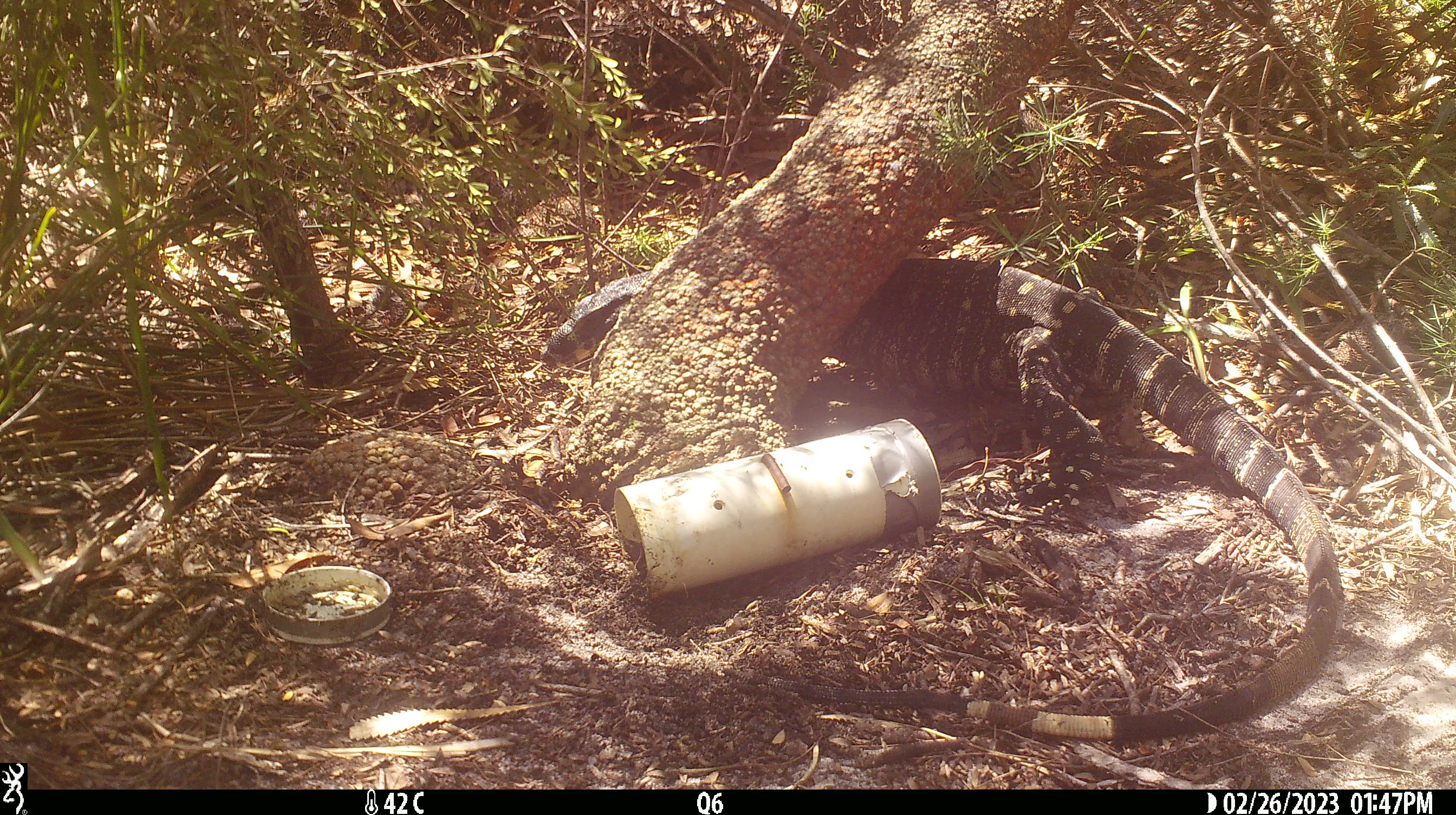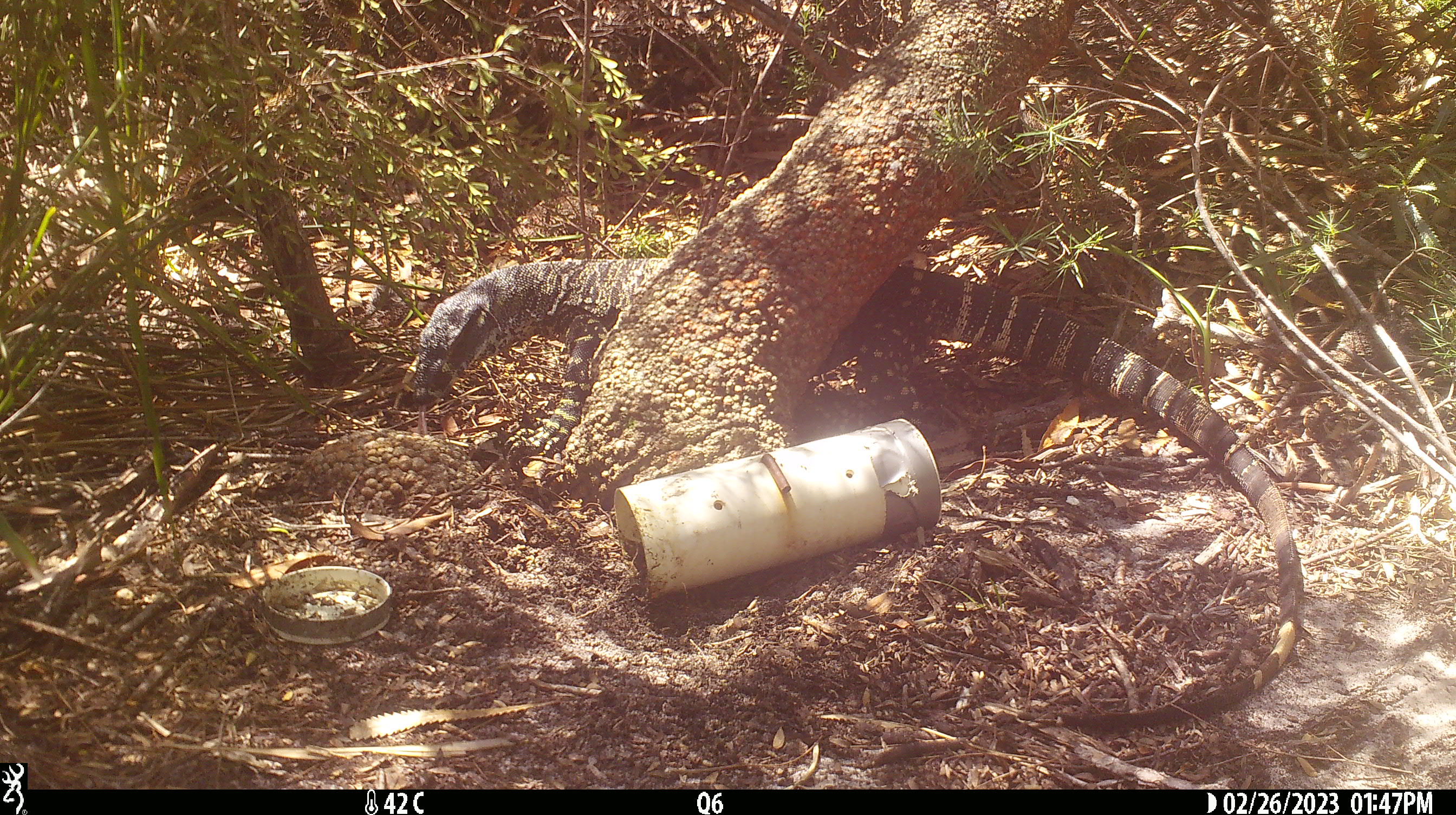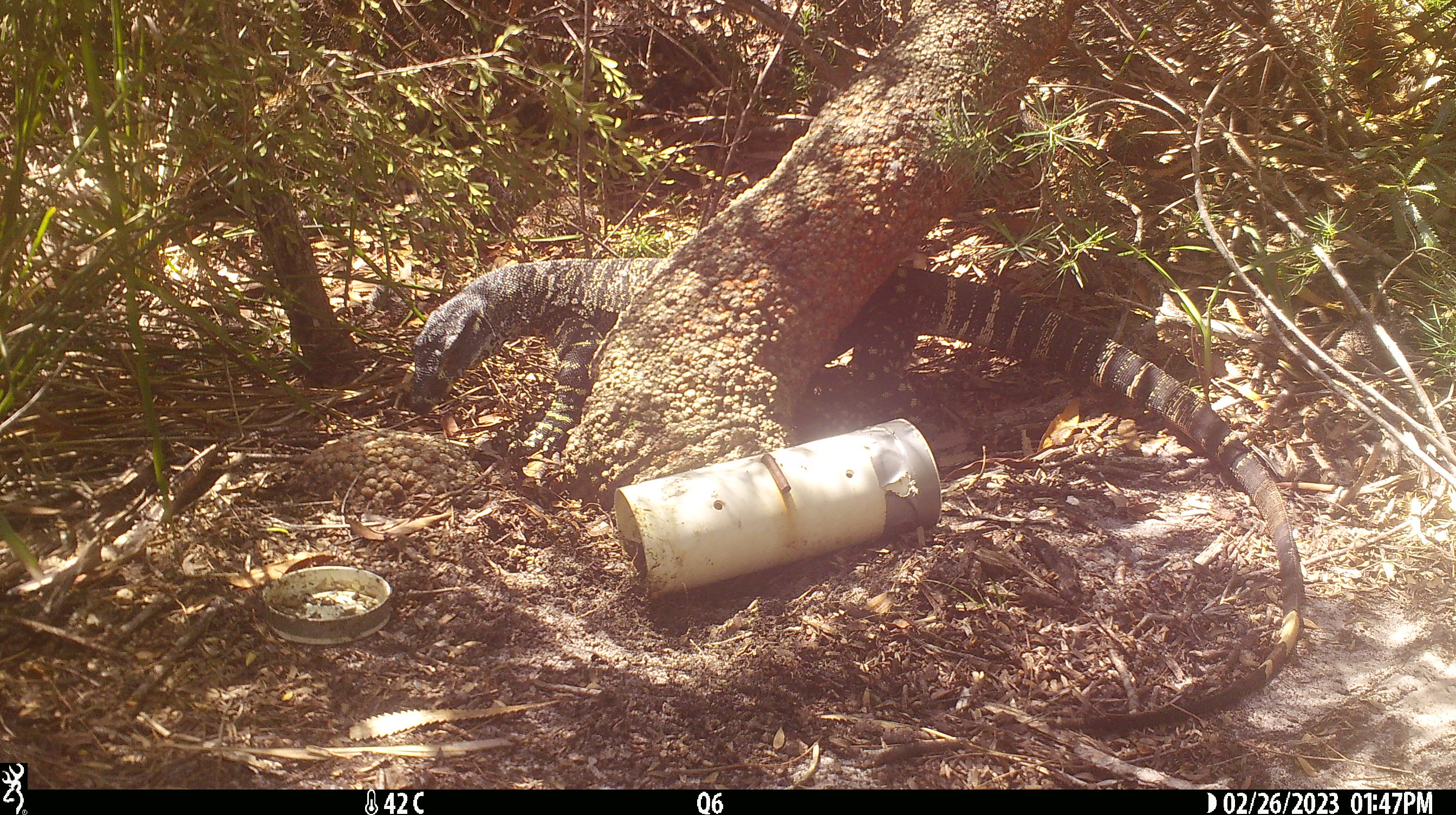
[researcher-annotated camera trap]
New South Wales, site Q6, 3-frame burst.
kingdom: Animalia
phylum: Chordata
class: Reptilia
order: Squamata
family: Varanidae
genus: Varanus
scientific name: Varanus varius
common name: lace monitor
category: goanna